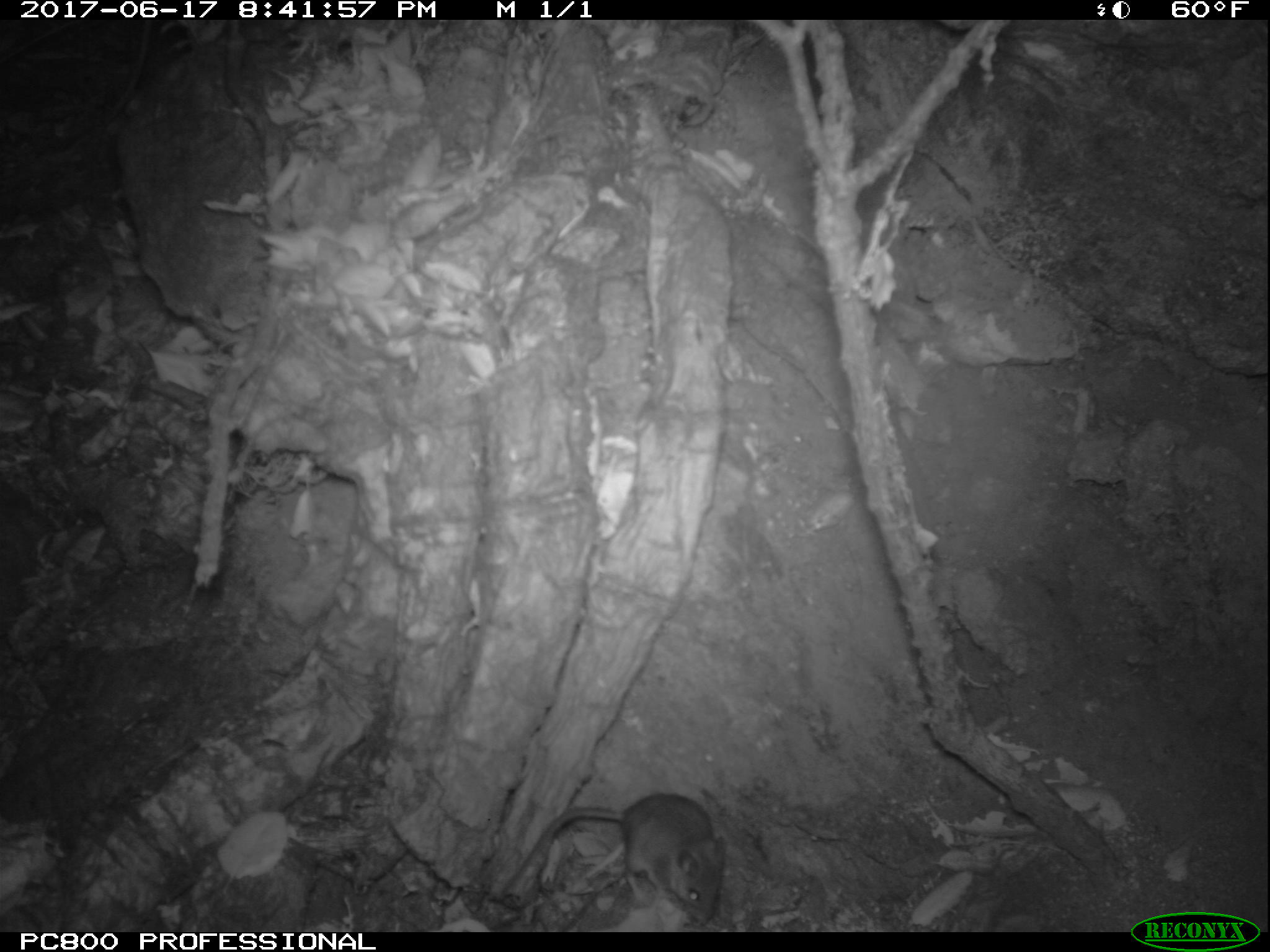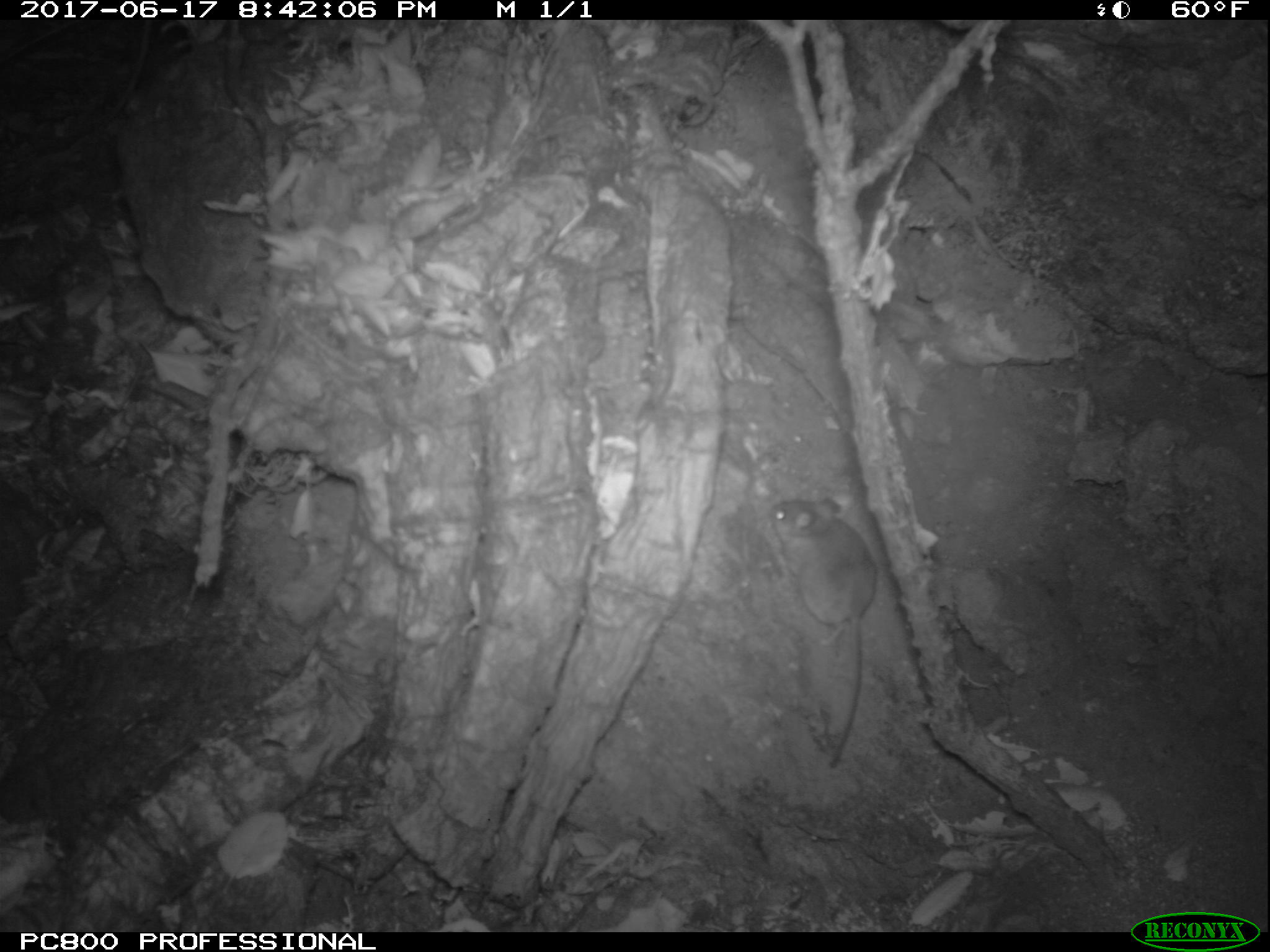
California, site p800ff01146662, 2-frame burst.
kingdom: Animalia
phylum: Chordata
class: Mammalia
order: Rodentia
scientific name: Rodentia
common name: rodent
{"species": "rodent (Rodentia)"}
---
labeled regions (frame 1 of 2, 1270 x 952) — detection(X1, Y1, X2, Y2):
rodent: detection(500, 792, 726, 925)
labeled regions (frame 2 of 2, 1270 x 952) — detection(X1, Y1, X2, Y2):
rodent: detection(755, 498, 877, 768)